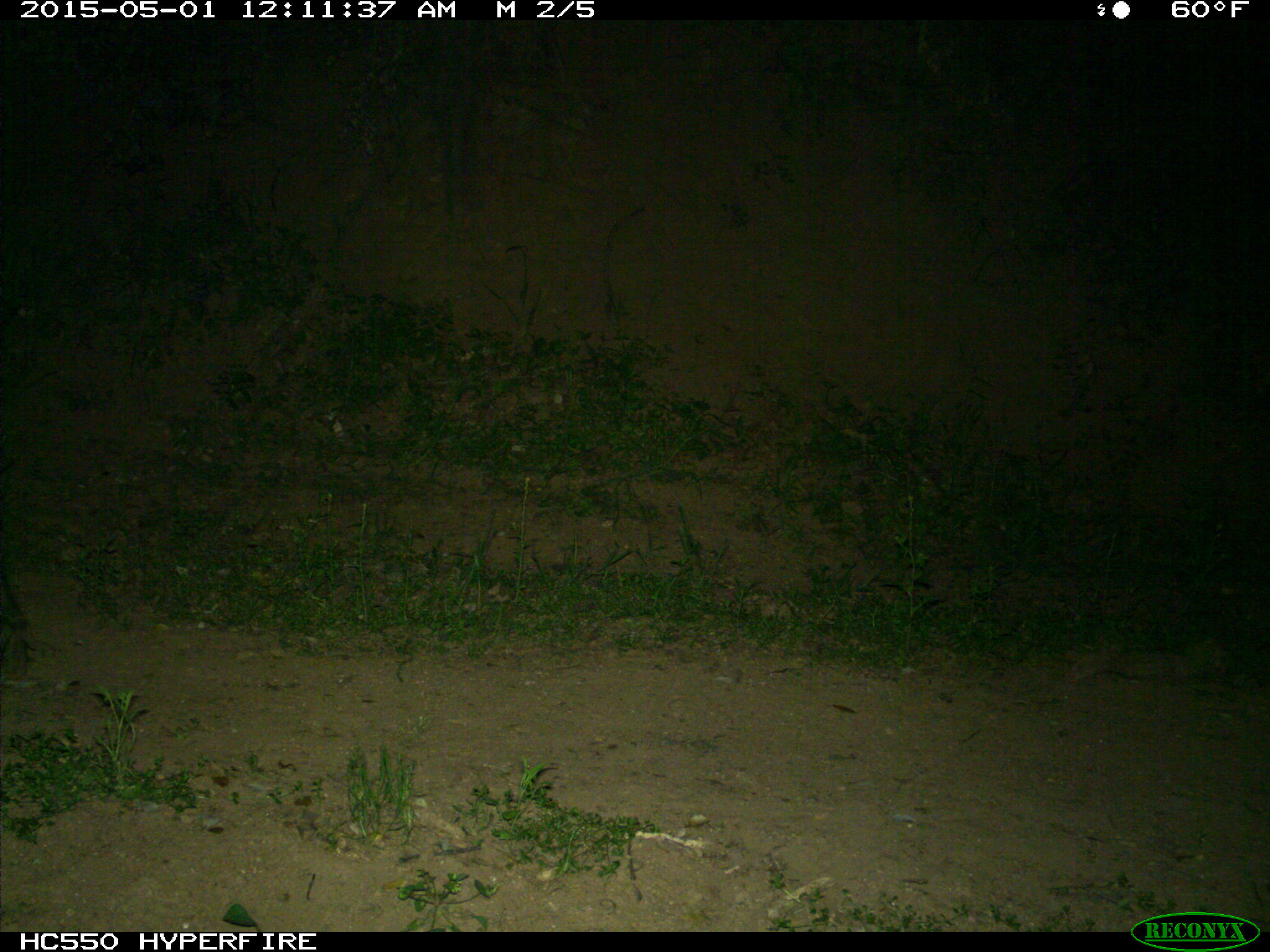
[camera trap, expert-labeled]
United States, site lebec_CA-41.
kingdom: Animalia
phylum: Chordata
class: Mammalia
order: Artiodactyla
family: Suidae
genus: Sus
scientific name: Sus scrofa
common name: wild boar